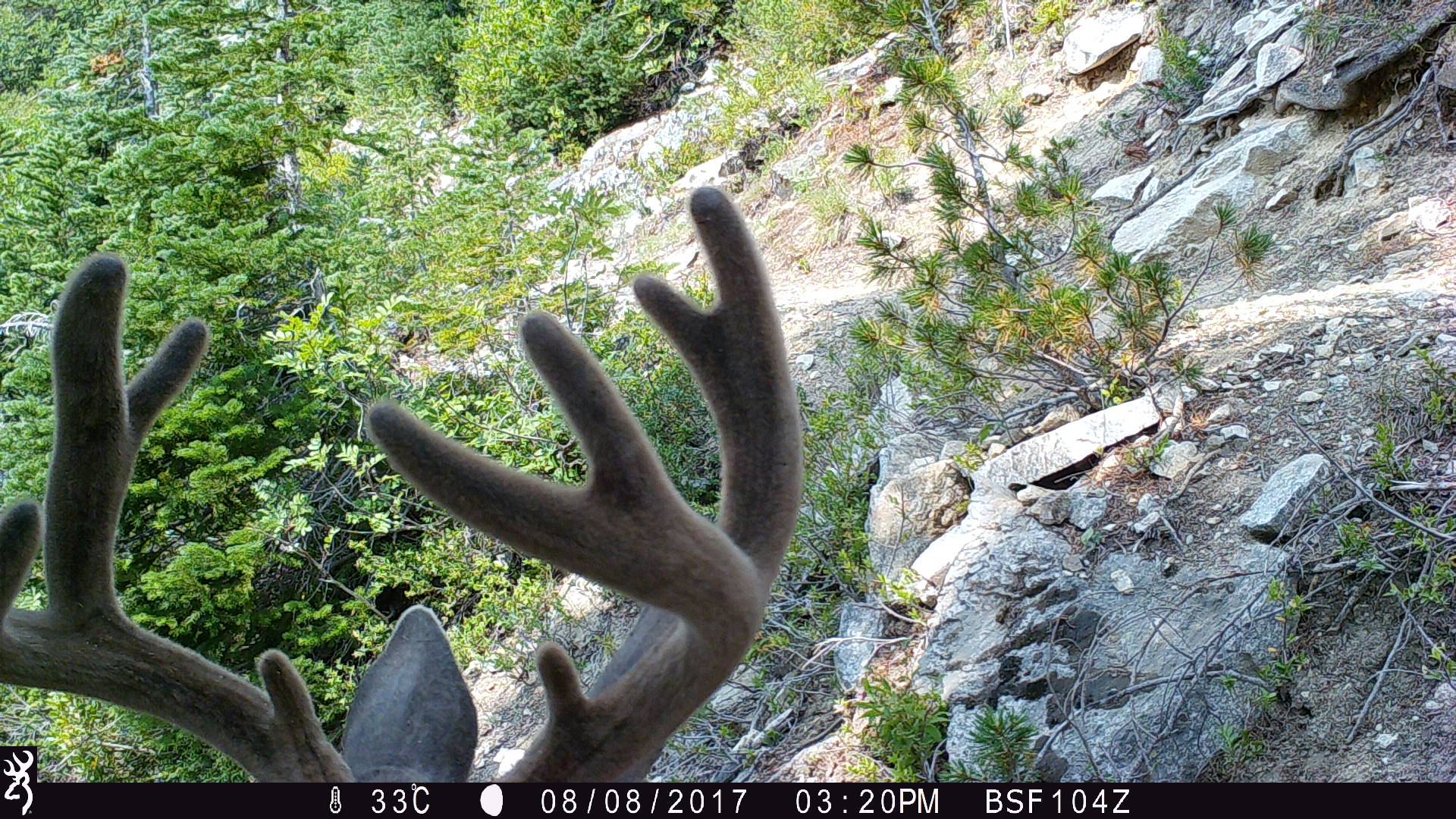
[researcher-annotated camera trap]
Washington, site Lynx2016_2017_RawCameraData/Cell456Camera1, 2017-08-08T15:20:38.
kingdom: Animalia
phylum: Chordata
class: Mammalia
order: Artiodactyla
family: Cervidae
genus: Odocoileus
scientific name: Odocoileus hemionus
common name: mule deer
Odocoileus hemionus (mule deer). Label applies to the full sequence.